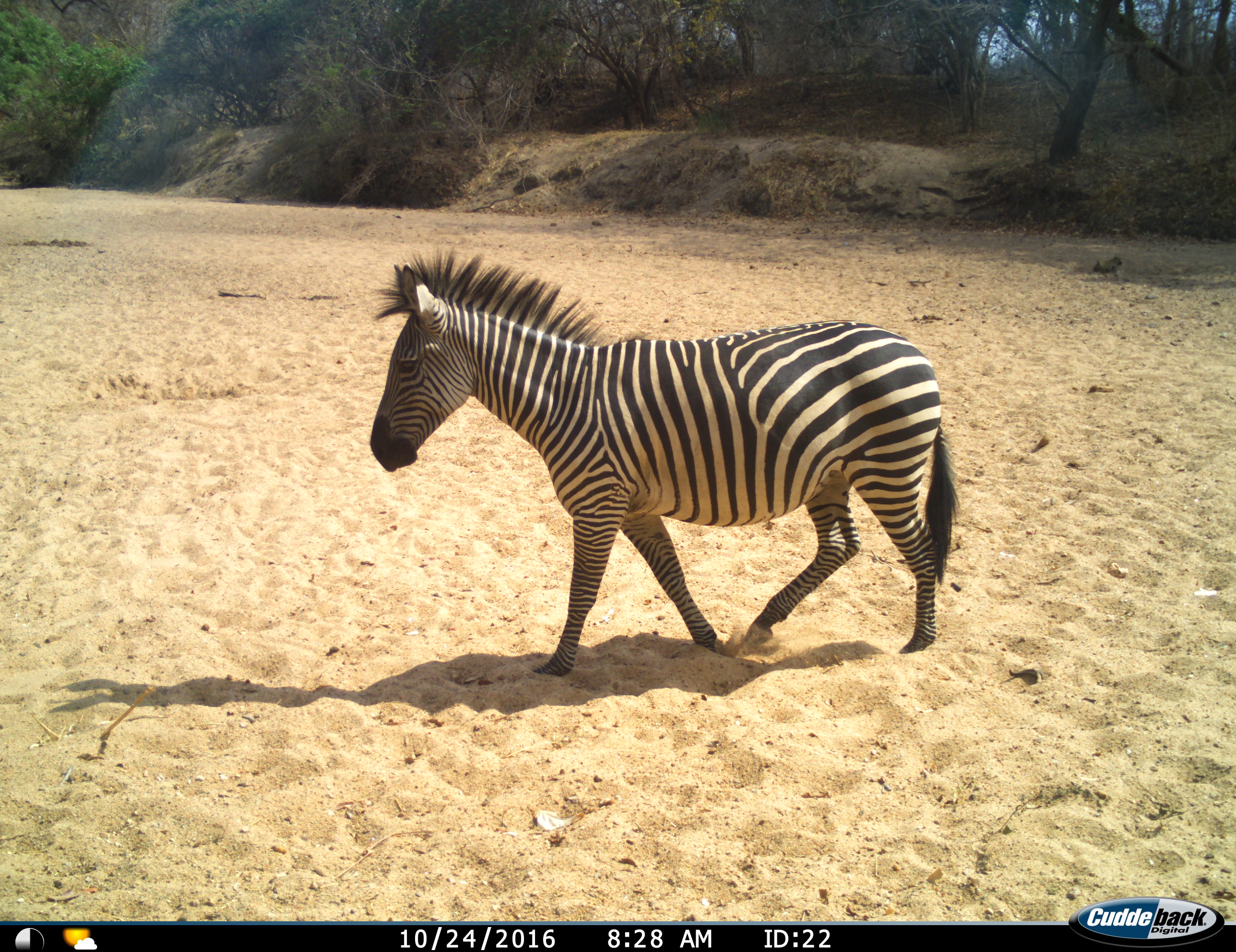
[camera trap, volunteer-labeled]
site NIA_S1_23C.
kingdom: Animalia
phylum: Chordata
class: Mammalia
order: Perissodactyla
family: Equidae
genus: Equus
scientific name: Equus quagga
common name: plains zebra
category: zebraplains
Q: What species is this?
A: Zebraplains (plains zebra) (Equus quagga).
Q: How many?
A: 1.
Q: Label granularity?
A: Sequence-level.